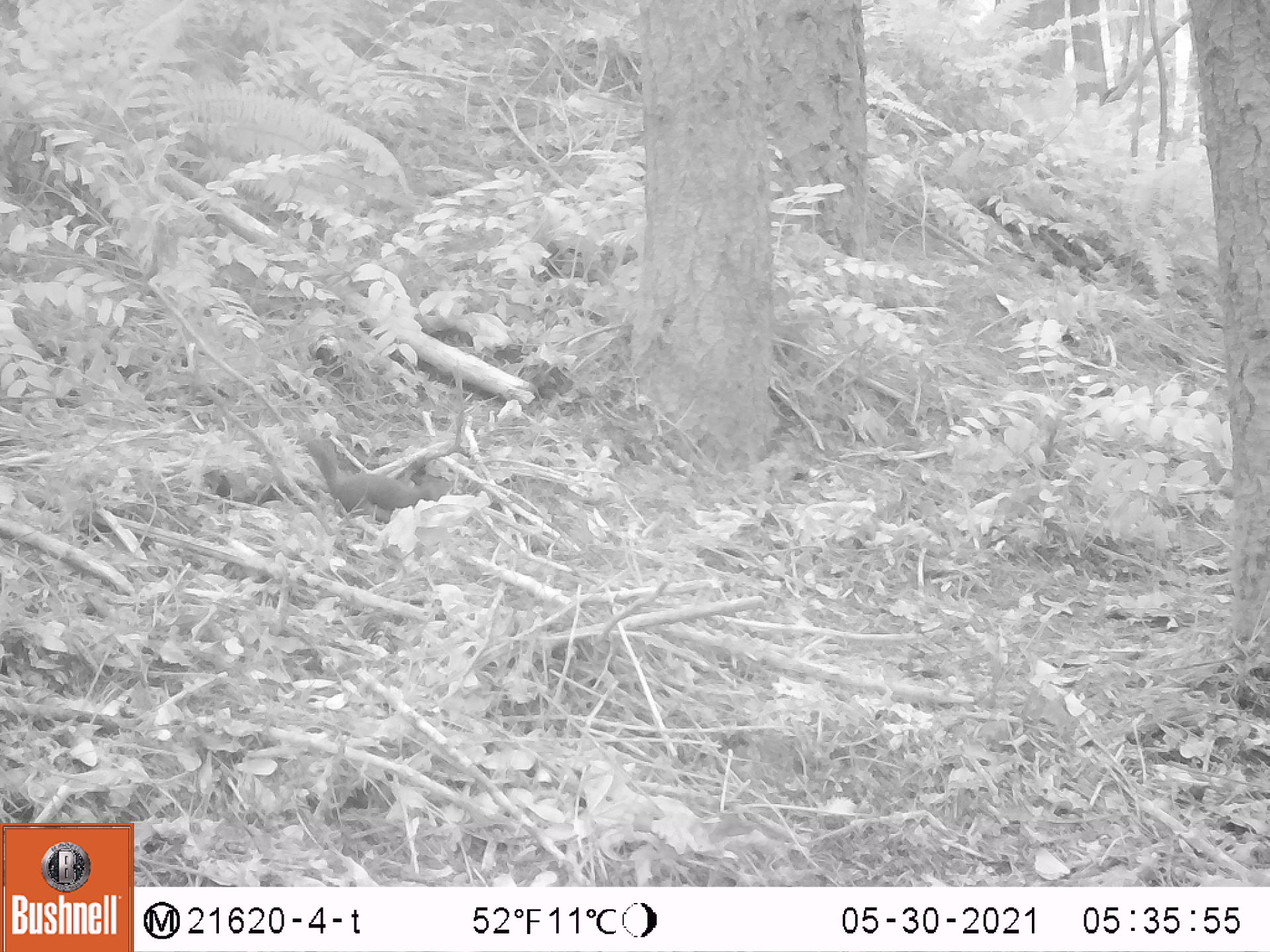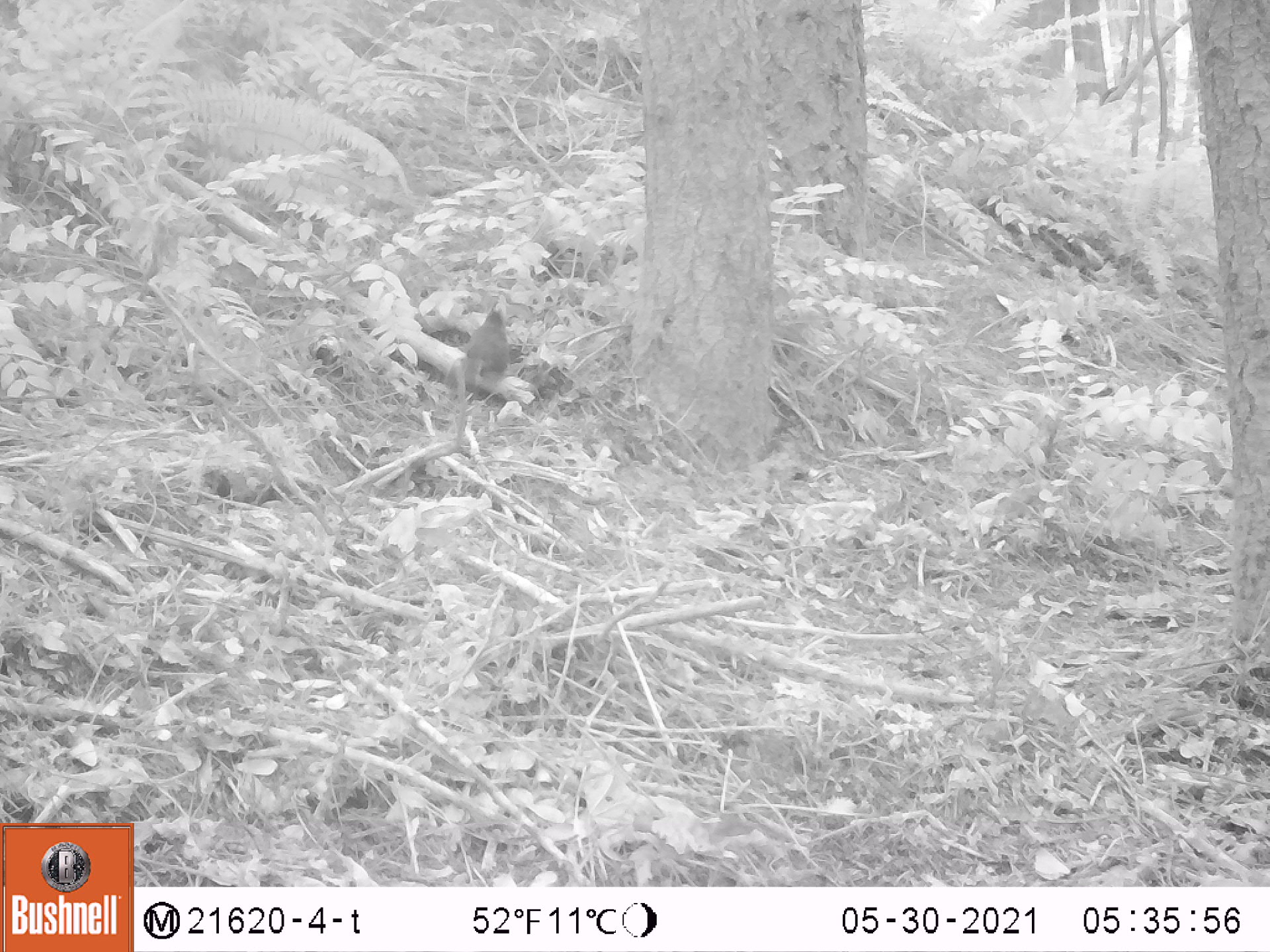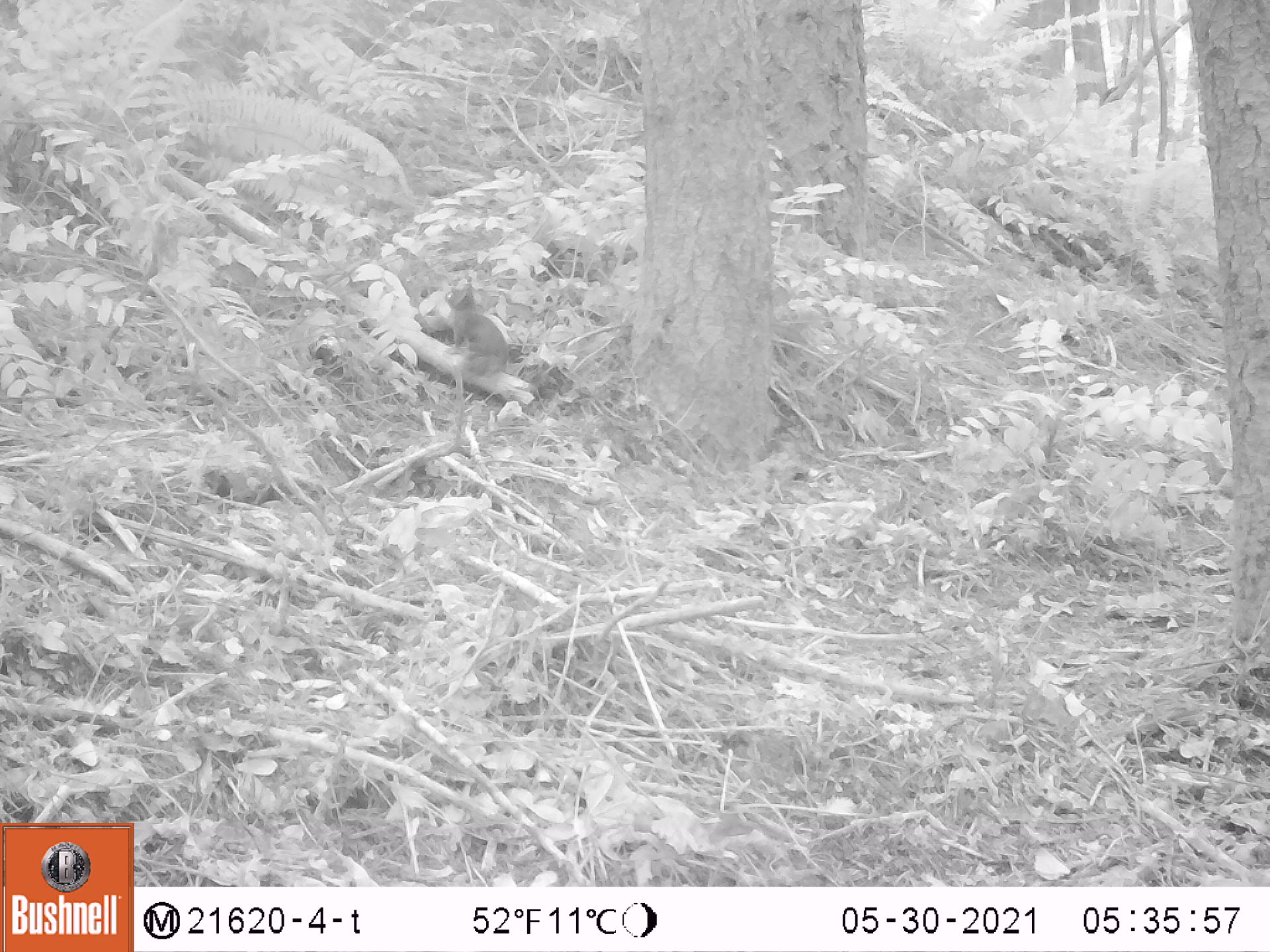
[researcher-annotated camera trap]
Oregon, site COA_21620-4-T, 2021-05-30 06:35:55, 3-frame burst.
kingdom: Animalia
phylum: Chordata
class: Mammalia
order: Rodentia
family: Sciuridae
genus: Tamiasciurus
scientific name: Tamiasciurus douglasii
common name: douglas squirrel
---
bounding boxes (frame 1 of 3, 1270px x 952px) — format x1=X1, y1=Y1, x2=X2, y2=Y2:
douglas squirrel: x1=282, y1=416, x2=470, y2=552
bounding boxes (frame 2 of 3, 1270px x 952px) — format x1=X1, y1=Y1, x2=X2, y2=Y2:
douglas squirrel: x1=431, y1=293, x2=542, y2=417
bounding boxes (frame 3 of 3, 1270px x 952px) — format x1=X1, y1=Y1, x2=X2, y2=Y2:
douglas squirrel: x1=432, y1=270, x2=532, y2=394